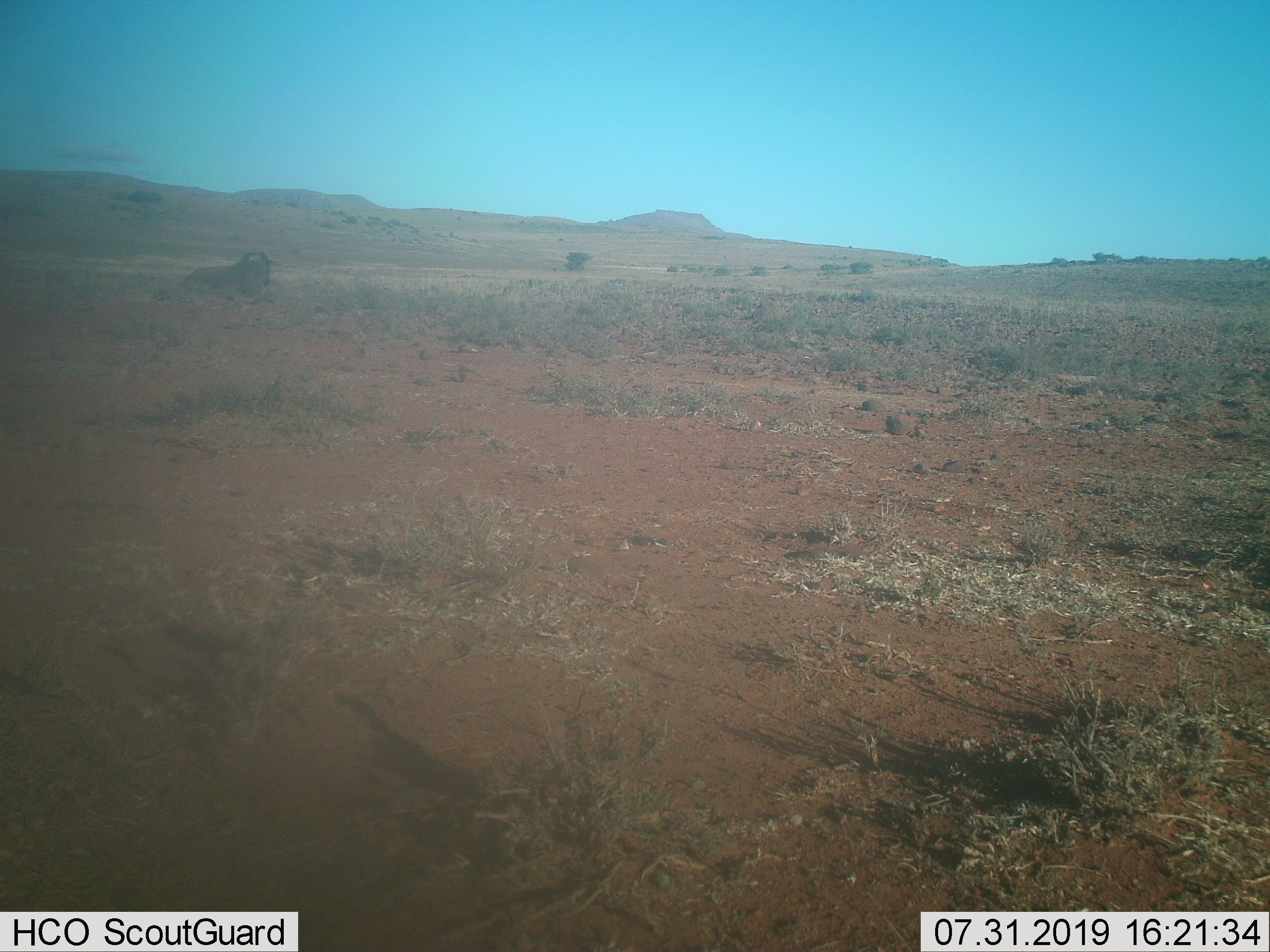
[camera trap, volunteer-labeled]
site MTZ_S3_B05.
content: unidentified animal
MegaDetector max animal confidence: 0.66